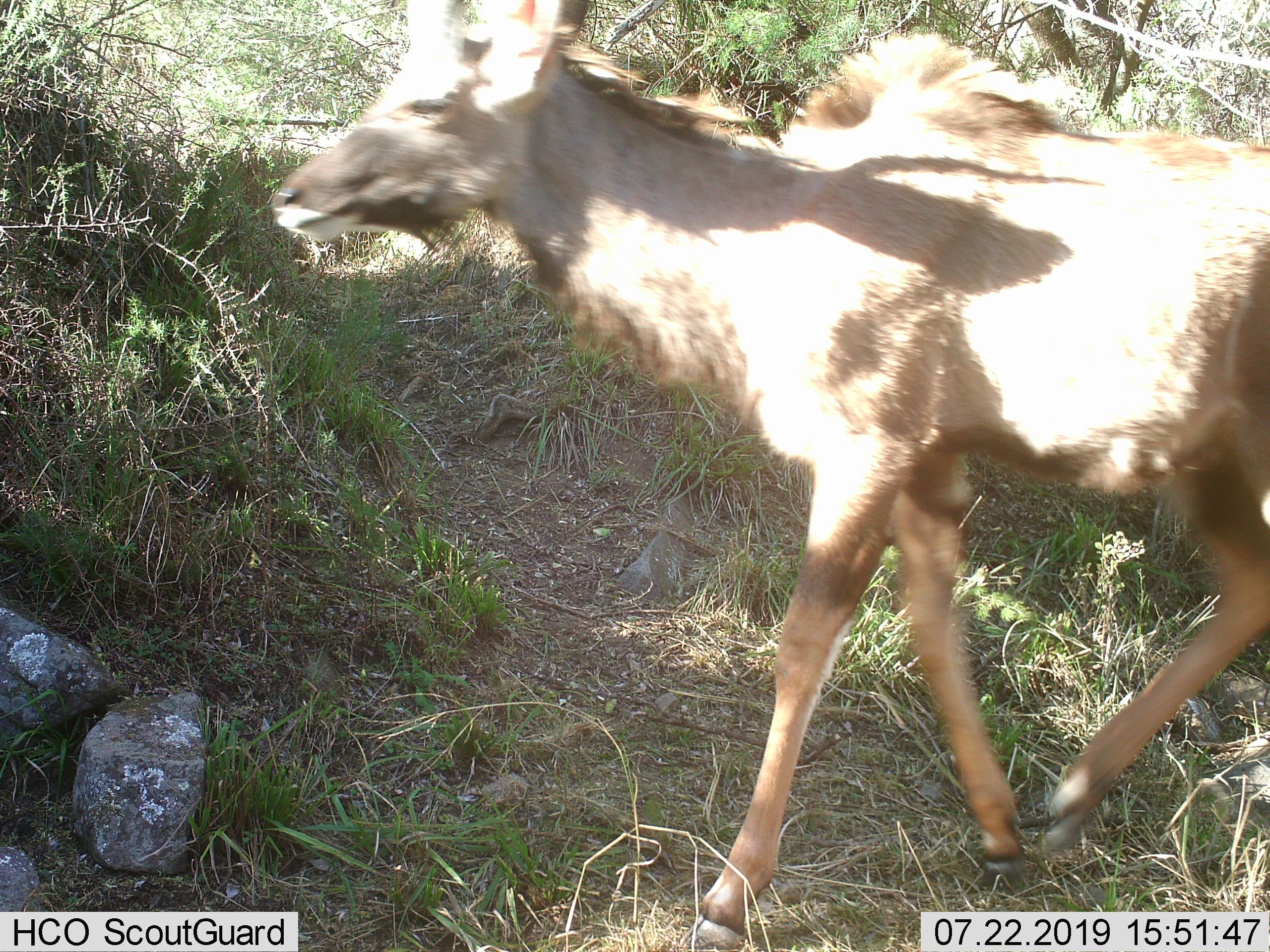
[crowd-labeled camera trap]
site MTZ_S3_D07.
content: unidentified animal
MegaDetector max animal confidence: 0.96